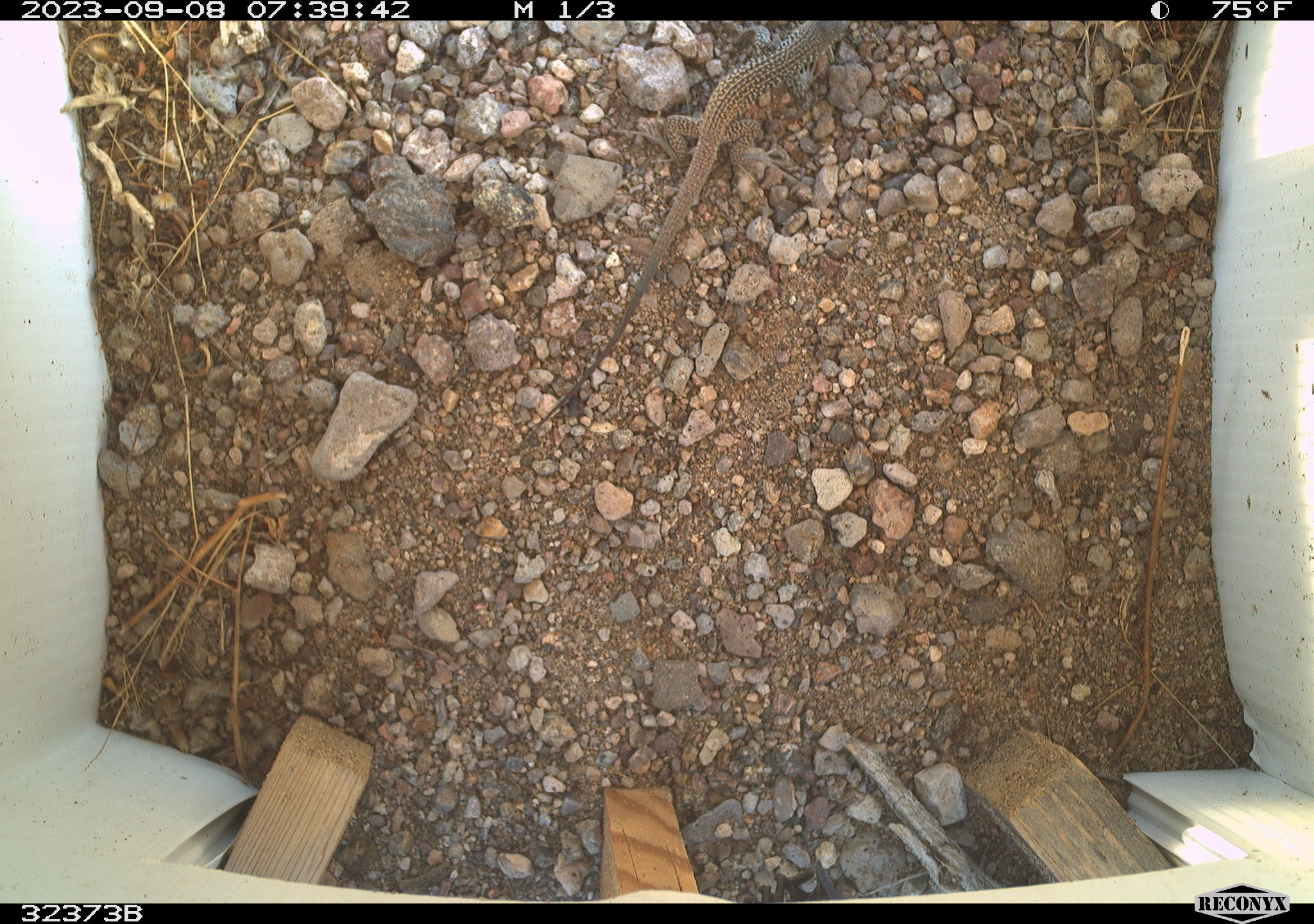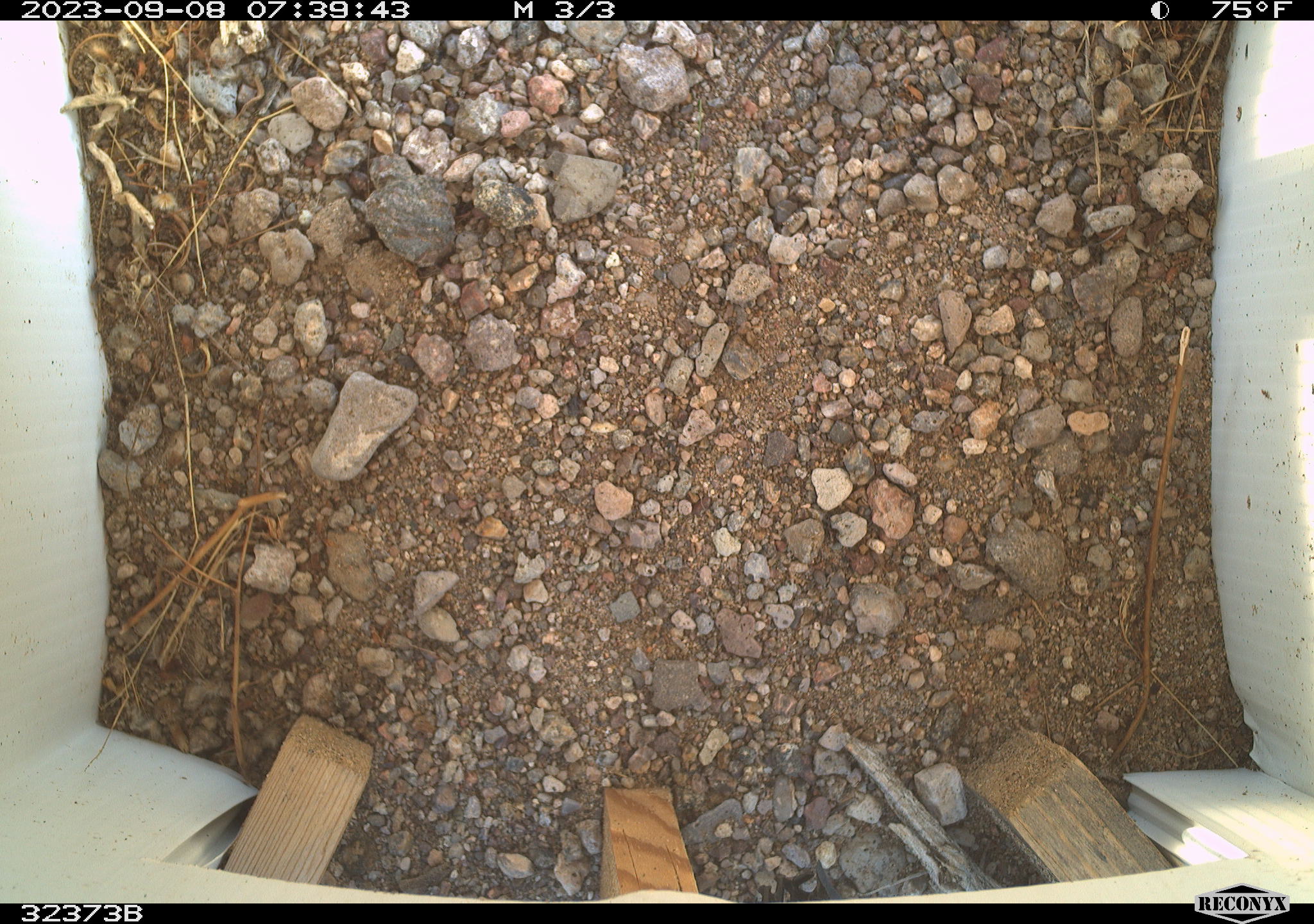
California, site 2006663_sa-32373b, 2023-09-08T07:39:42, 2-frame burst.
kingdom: Animalia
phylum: Chordata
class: Reptilia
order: Squamata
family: Teiidae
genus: Aspidoscelis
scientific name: Aspidoscelis tigris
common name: western whiptail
Western whiptail (Aspidoscelis tigris).